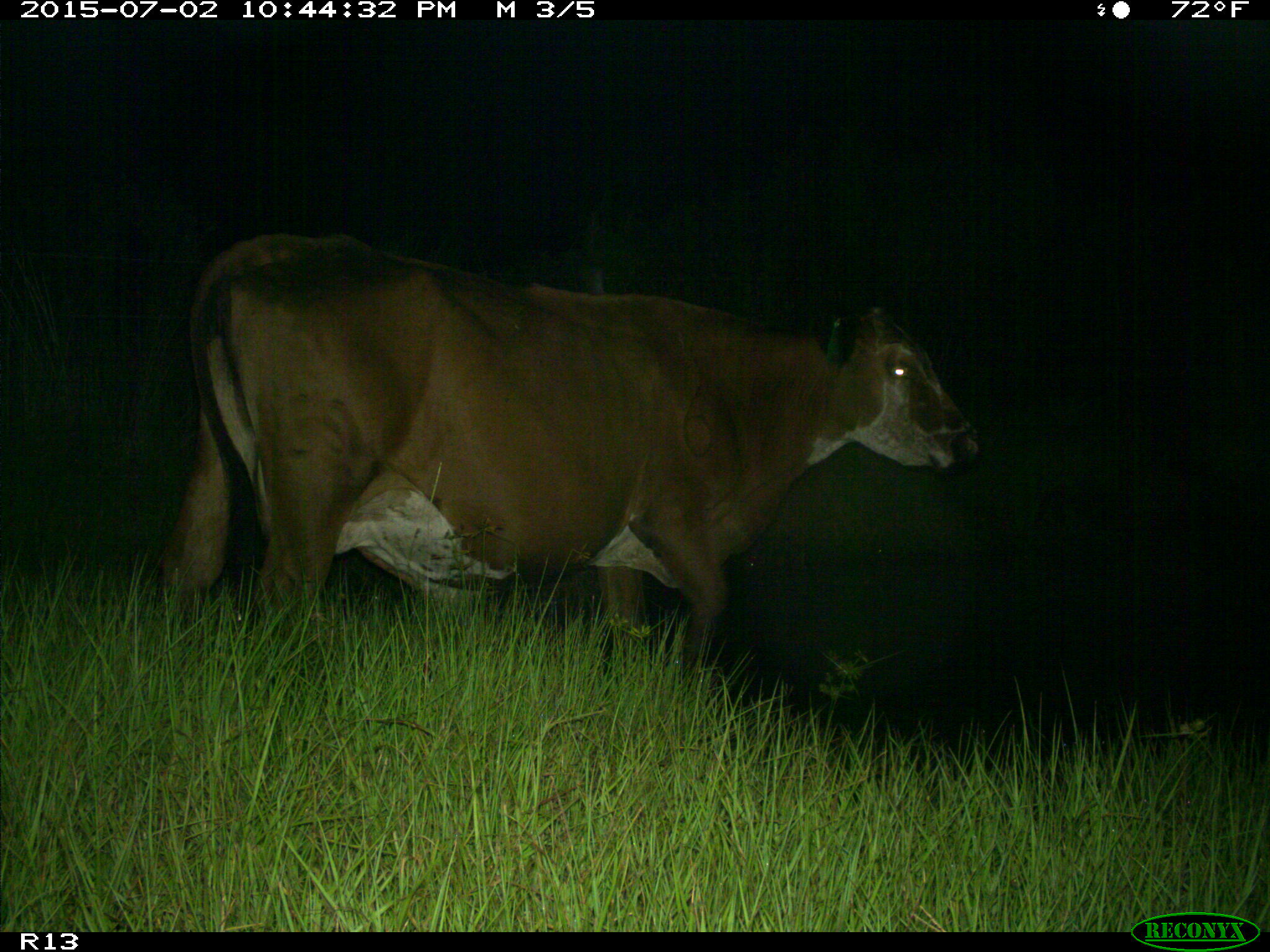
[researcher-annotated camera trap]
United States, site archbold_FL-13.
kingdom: Animalia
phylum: Chordata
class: Mammalia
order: Artiodactyla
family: Bovidae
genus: Bos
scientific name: Bos taurus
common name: domestic cow